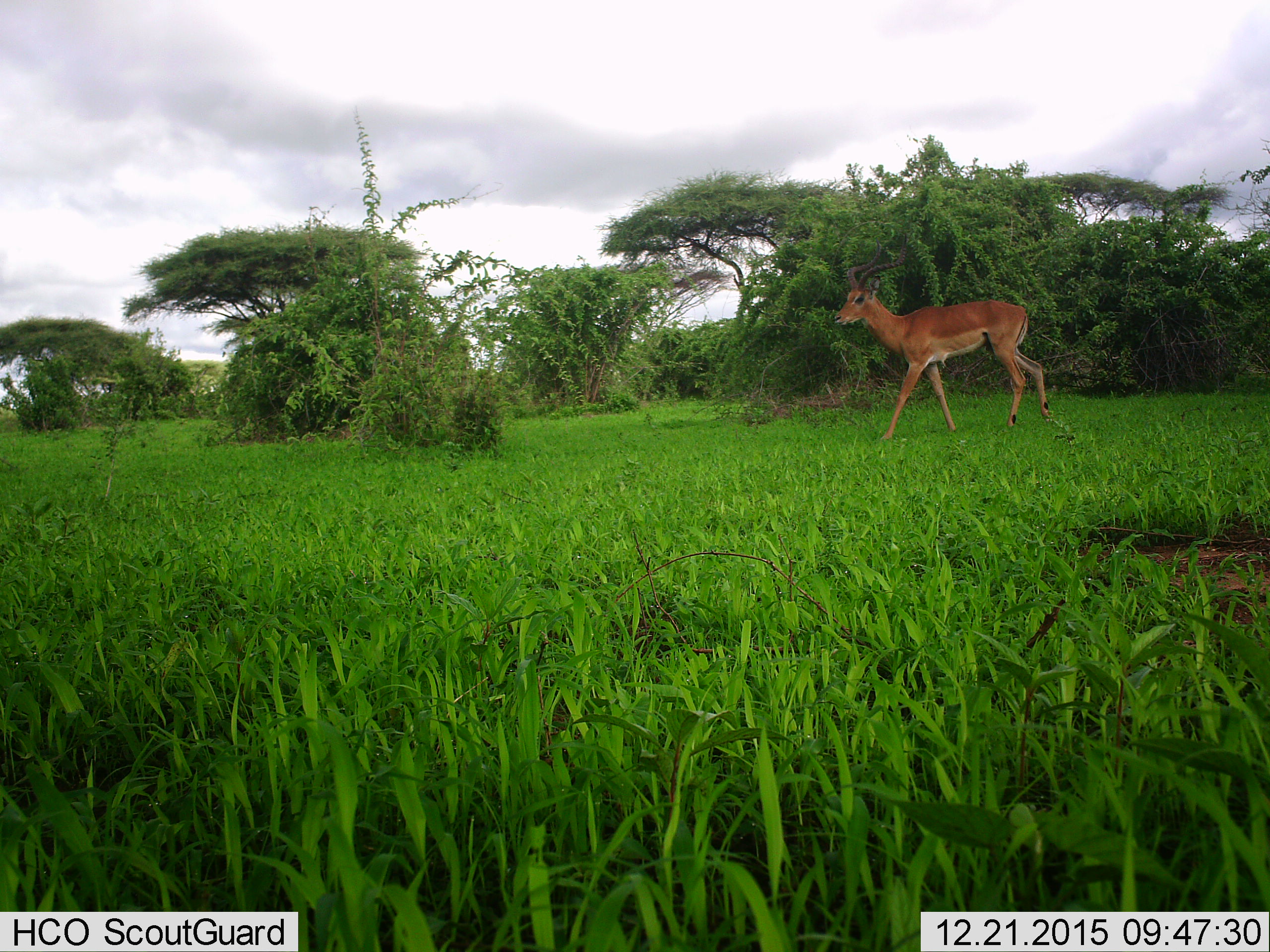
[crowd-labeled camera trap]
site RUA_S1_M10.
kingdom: Animalia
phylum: Chordata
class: Mammalia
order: Artiodactyla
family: Bovidae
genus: Aepyceros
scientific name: Aepyceros melampus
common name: impala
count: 1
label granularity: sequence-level